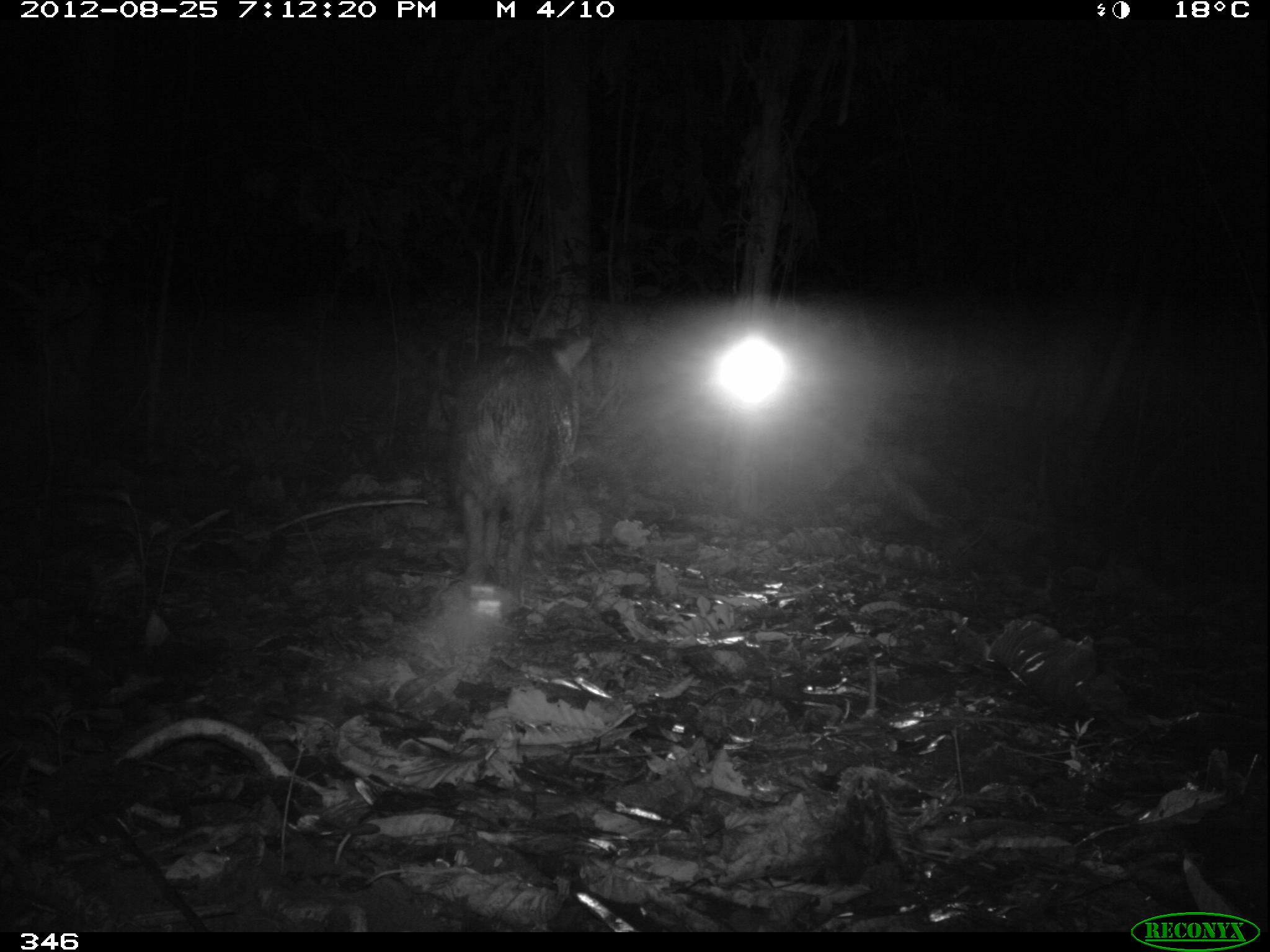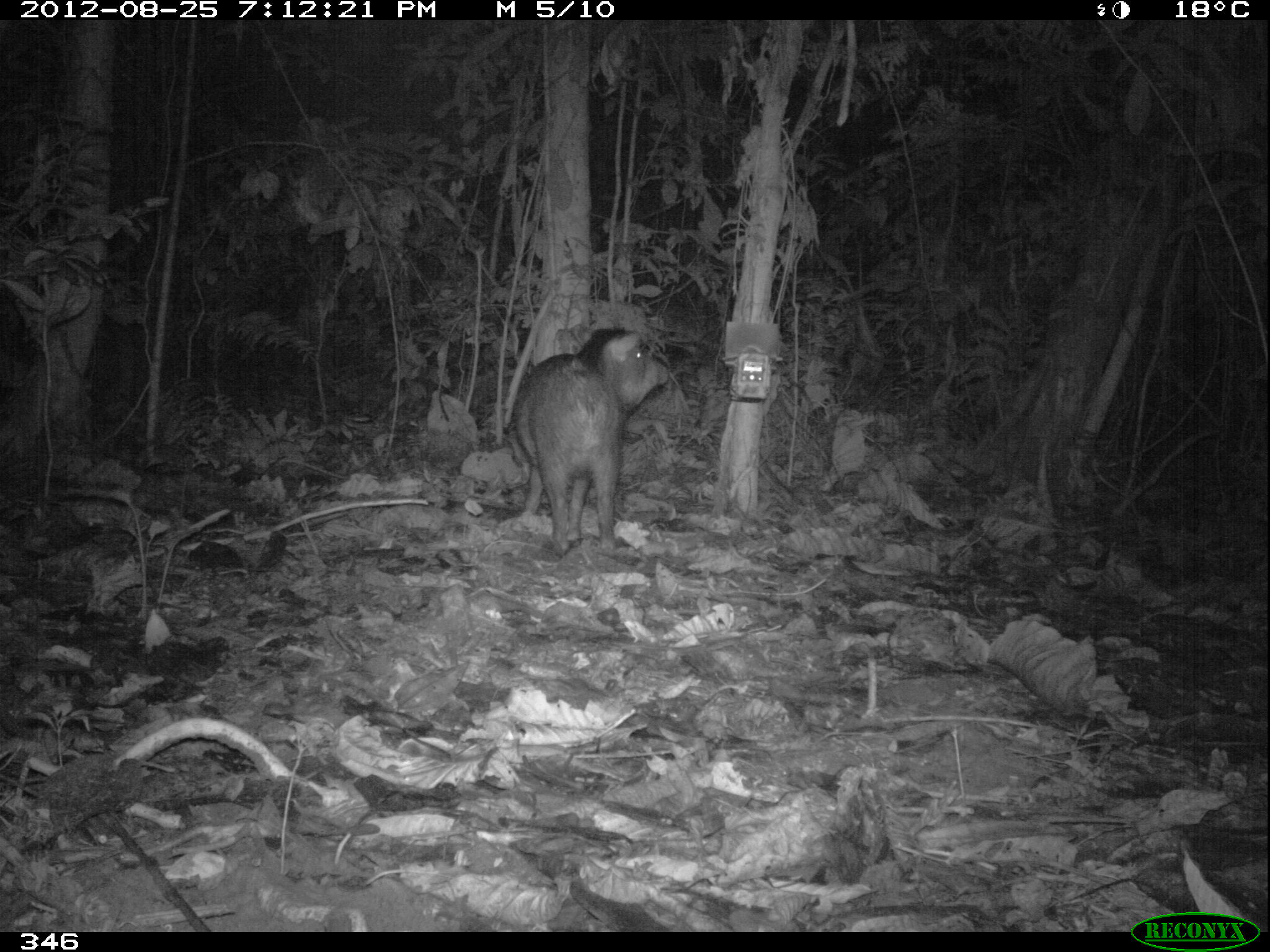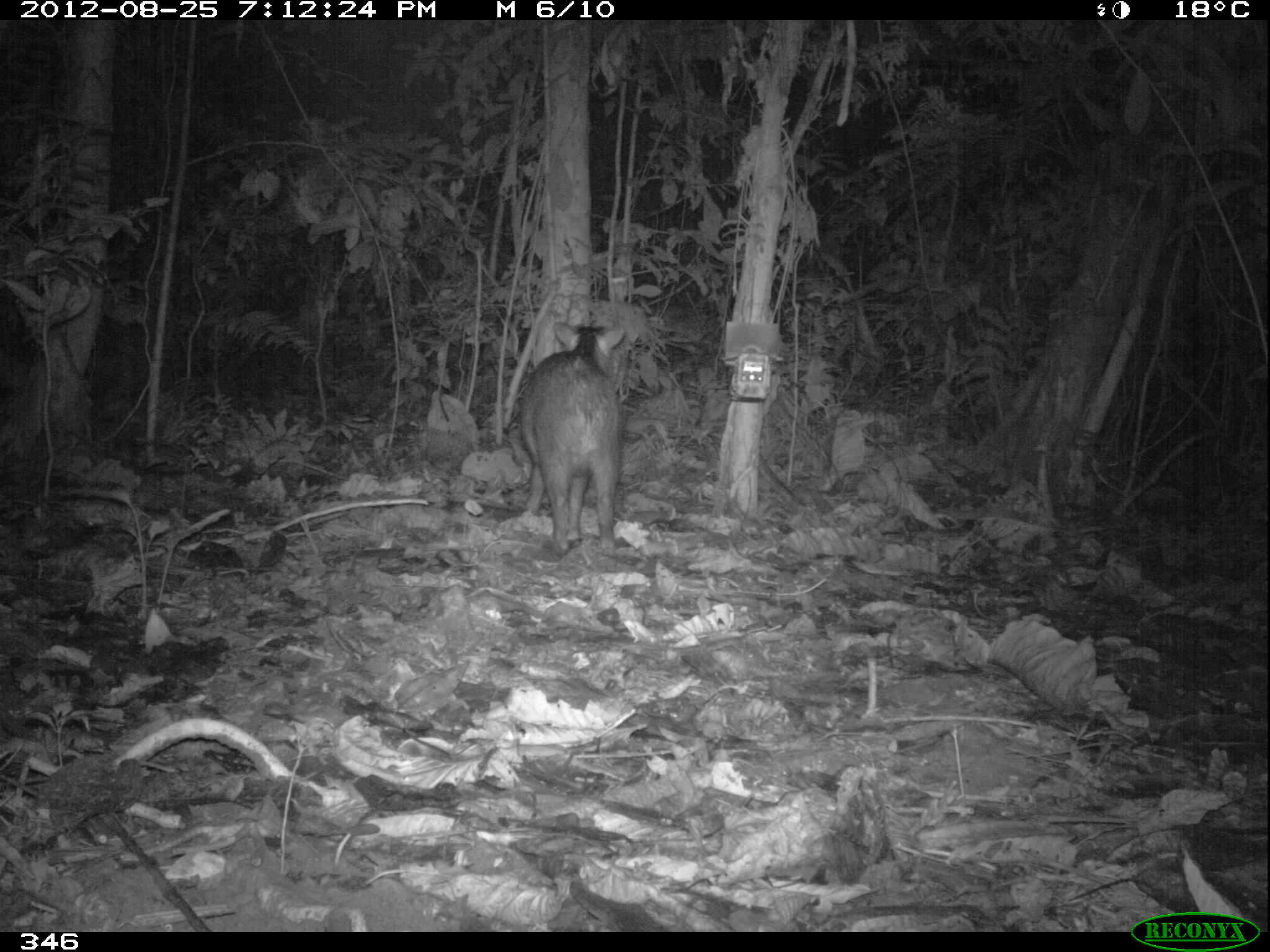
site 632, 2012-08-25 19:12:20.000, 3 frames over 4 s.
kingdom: Animalia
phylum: Chordata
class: Mammalia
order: Artiodactyla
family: Tayassuidae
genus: Tayassu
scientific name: Tayassu pecari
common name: white-lipped peccary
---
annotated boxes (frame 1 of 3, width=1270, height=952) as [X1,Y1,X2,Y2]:
tayassu pecari: [445,328,593,587]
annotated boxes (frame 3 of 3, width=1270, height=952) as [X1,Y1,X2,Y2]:
tayassu pecari: [519,320,625,551]